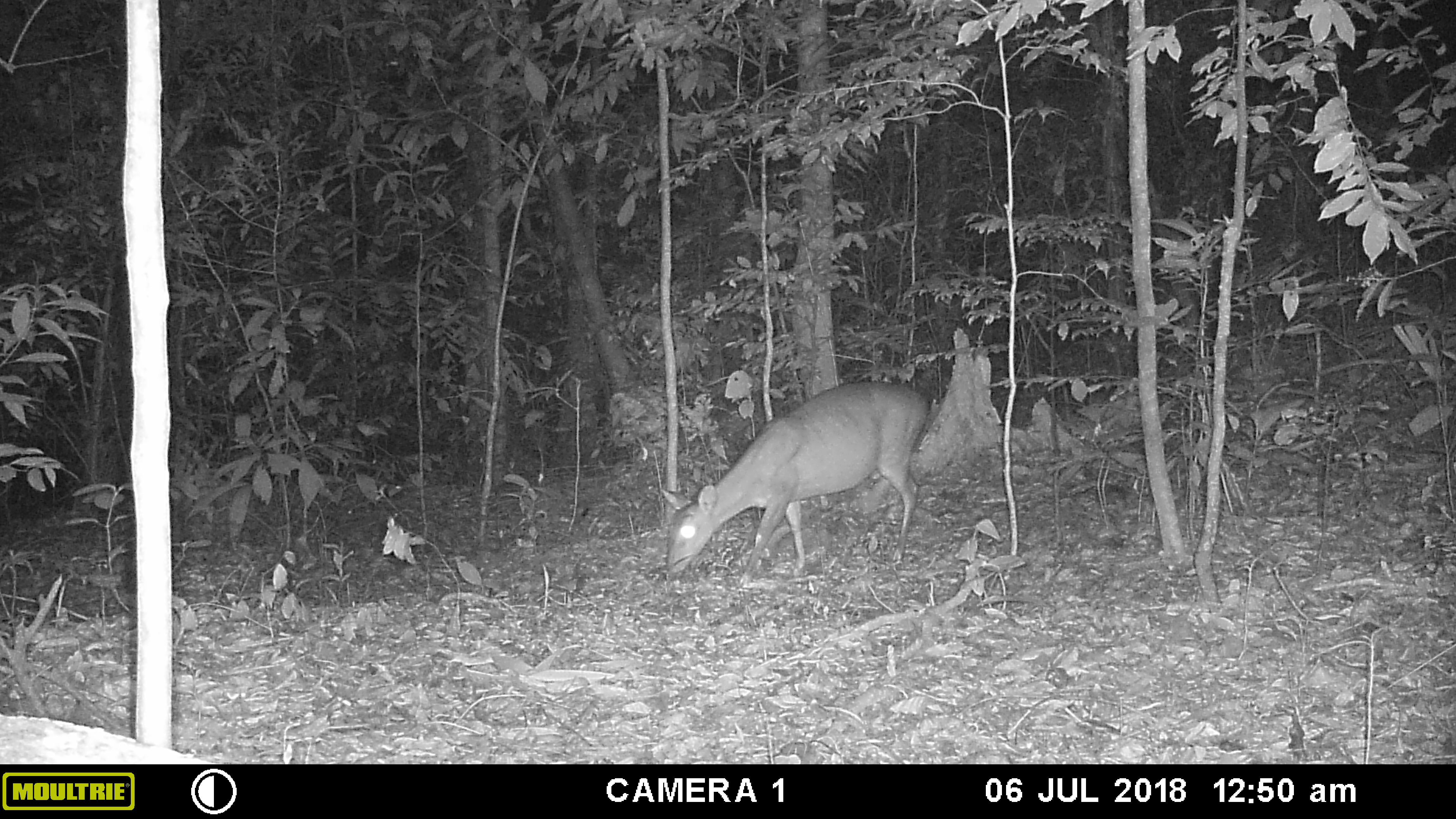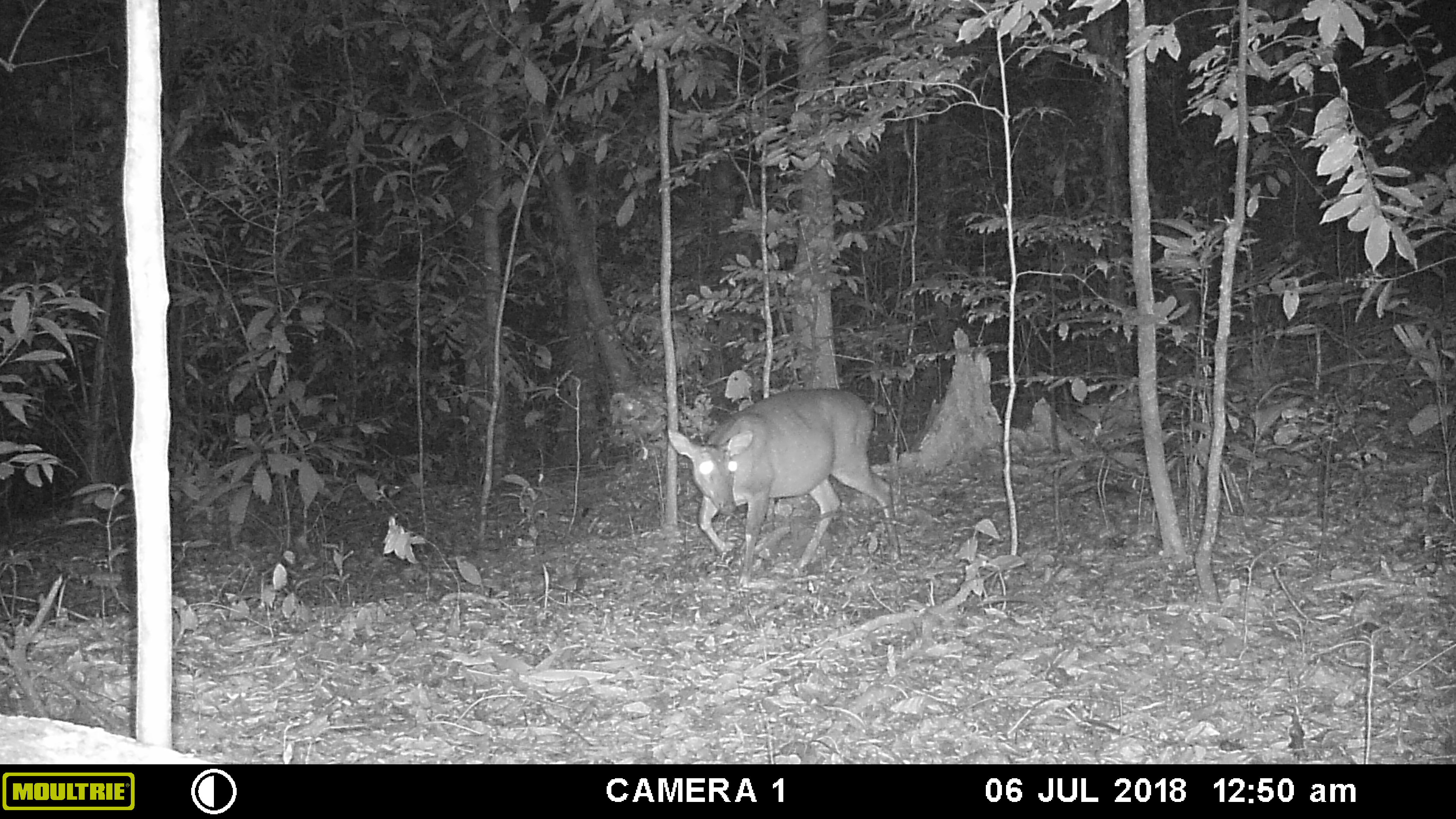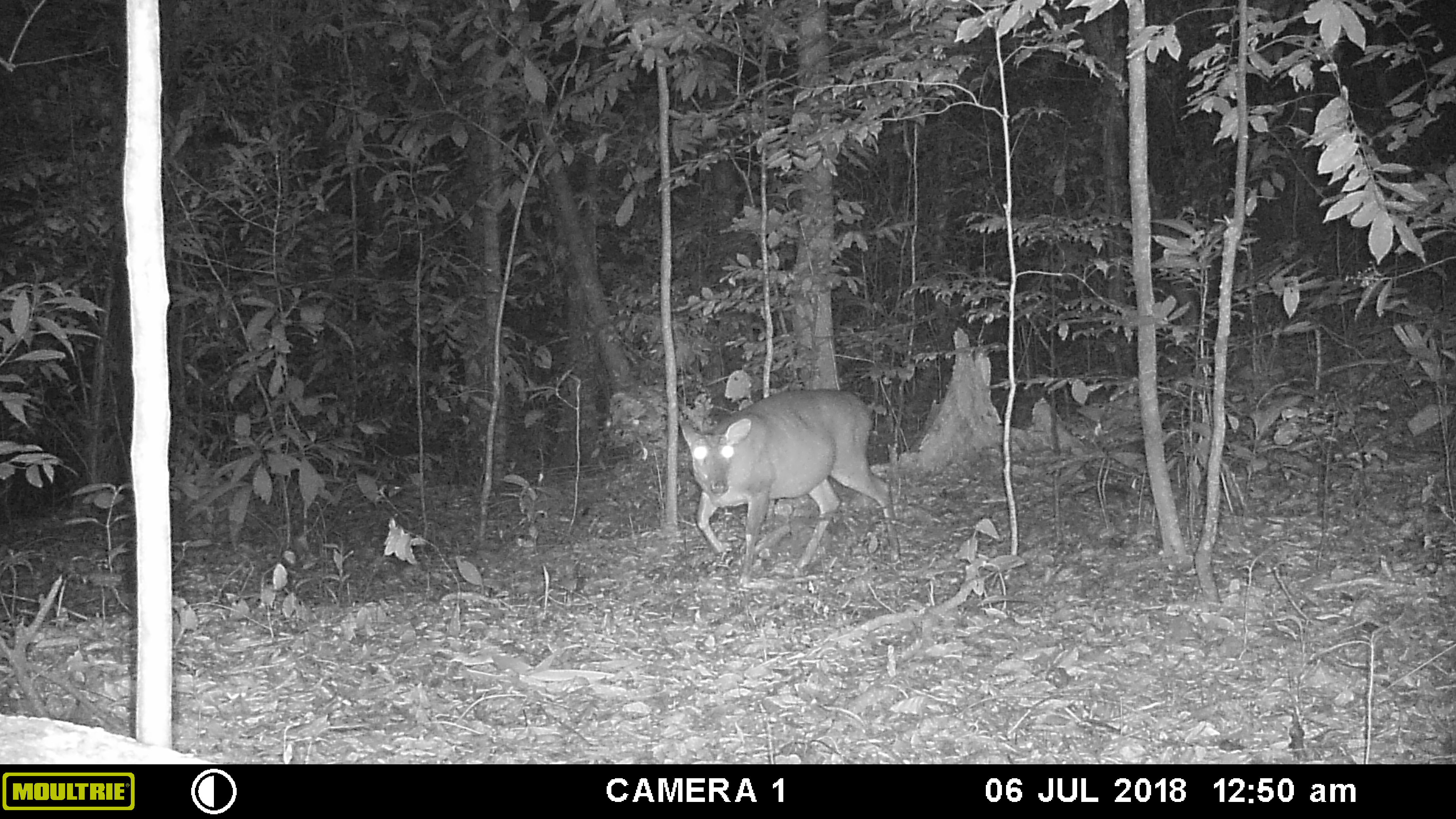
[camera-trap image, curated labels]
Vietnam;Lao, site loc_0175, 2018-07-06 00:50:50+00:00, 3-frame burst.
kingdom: Animalia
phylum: Chordata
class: Mammalia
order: Artiodactyla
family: Cervidae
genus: Muntiacus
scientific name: Muntiacus vuquangensis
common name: large-antlered muntjac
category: large antlered muntjac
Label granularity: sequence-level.